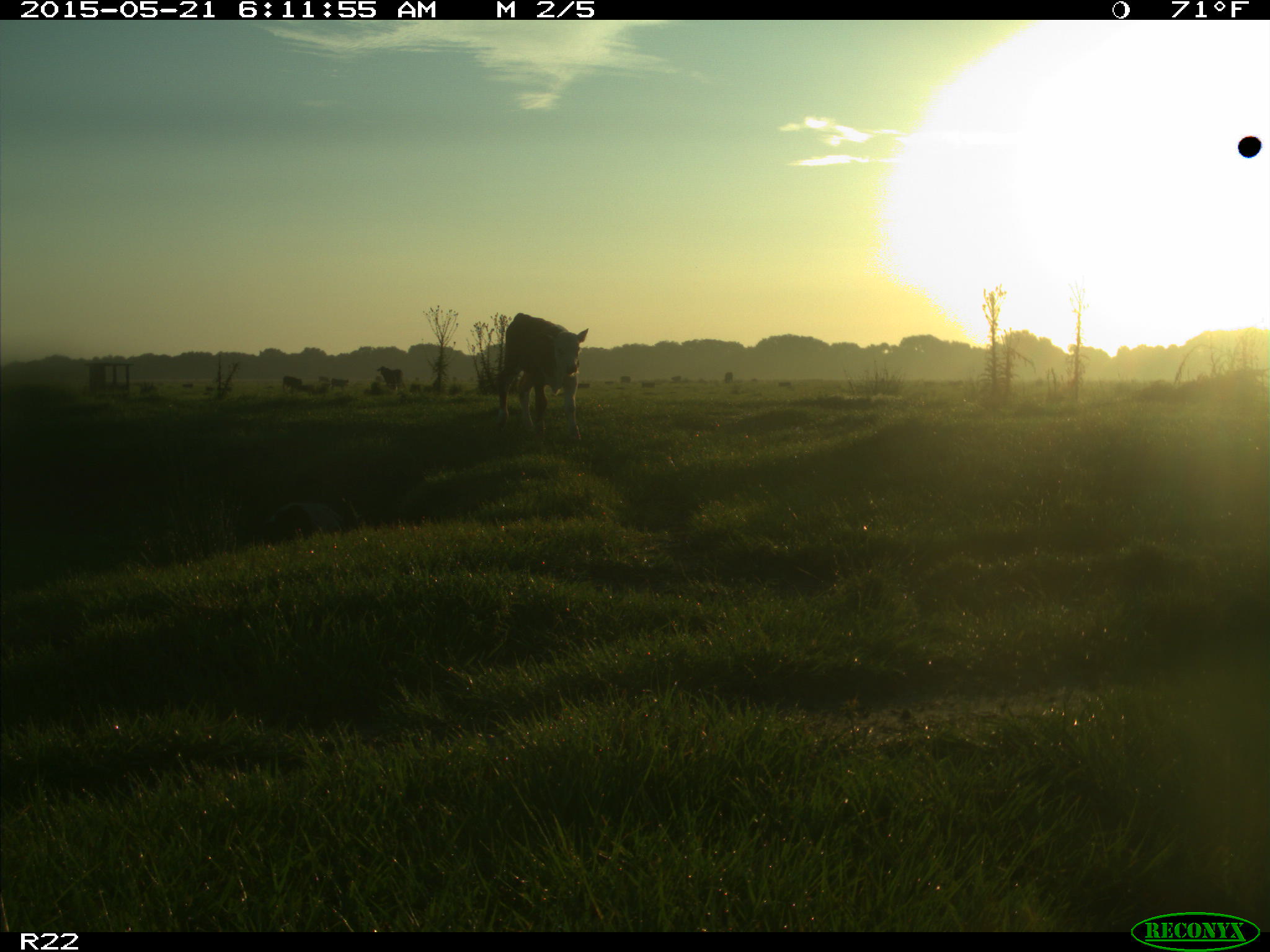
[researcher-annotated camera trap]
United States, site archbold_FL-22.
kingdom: Animalia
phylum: Chordata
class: Mammalia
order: Artiodactyla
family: Bovidae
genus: Bos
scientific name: Bos taurus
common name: domestic cow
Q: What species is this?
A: Bos taurus (domestic cow).